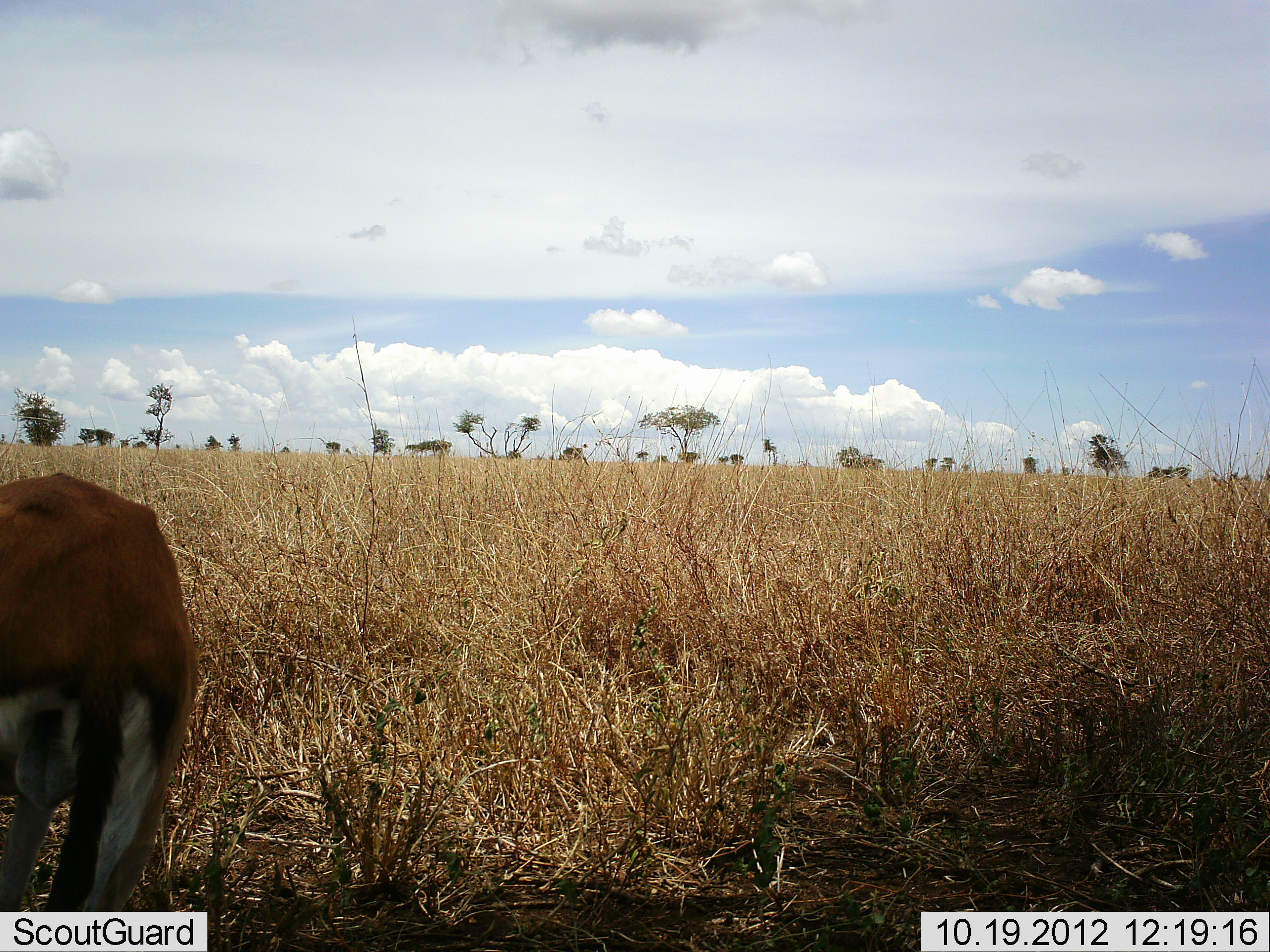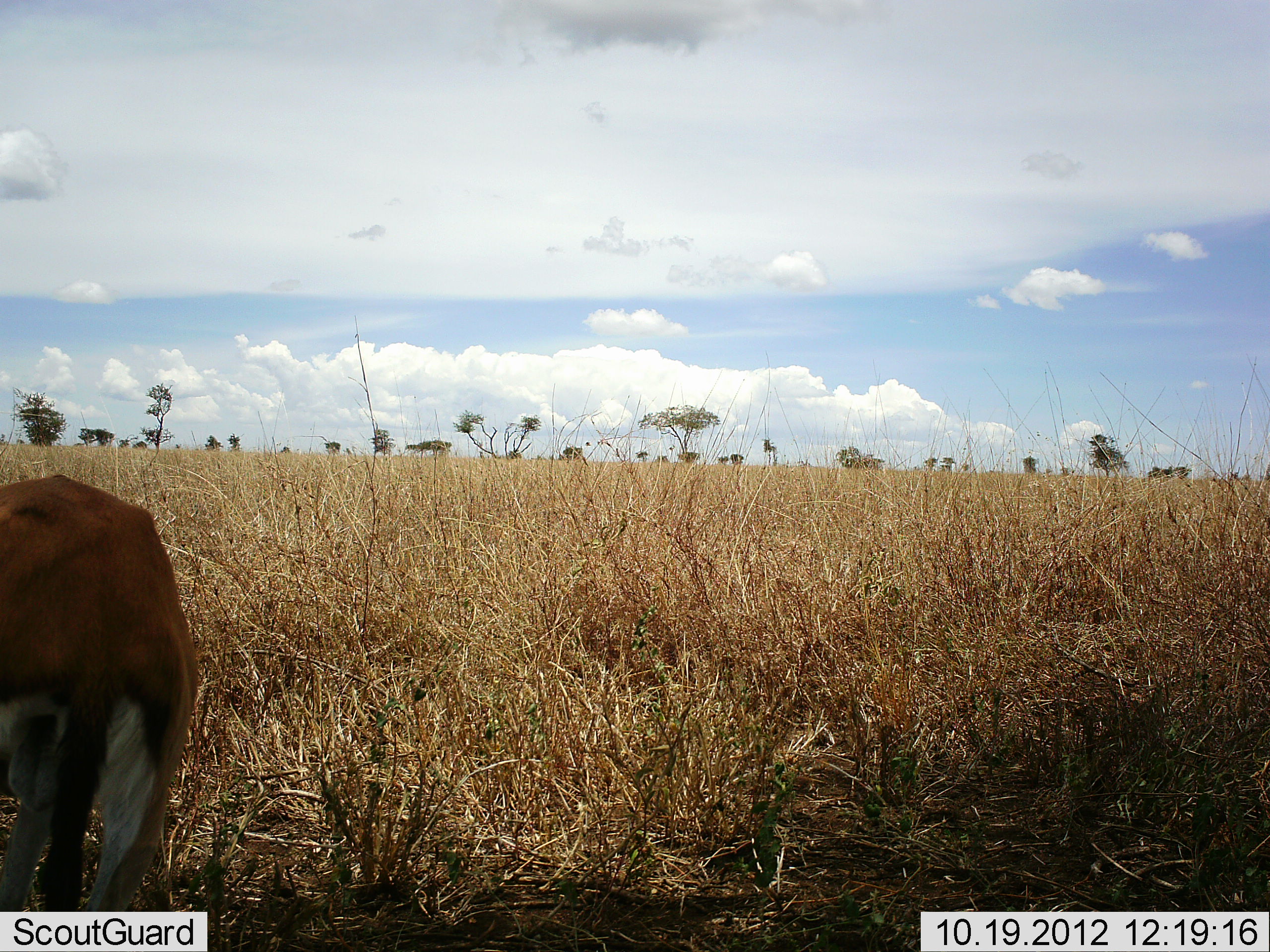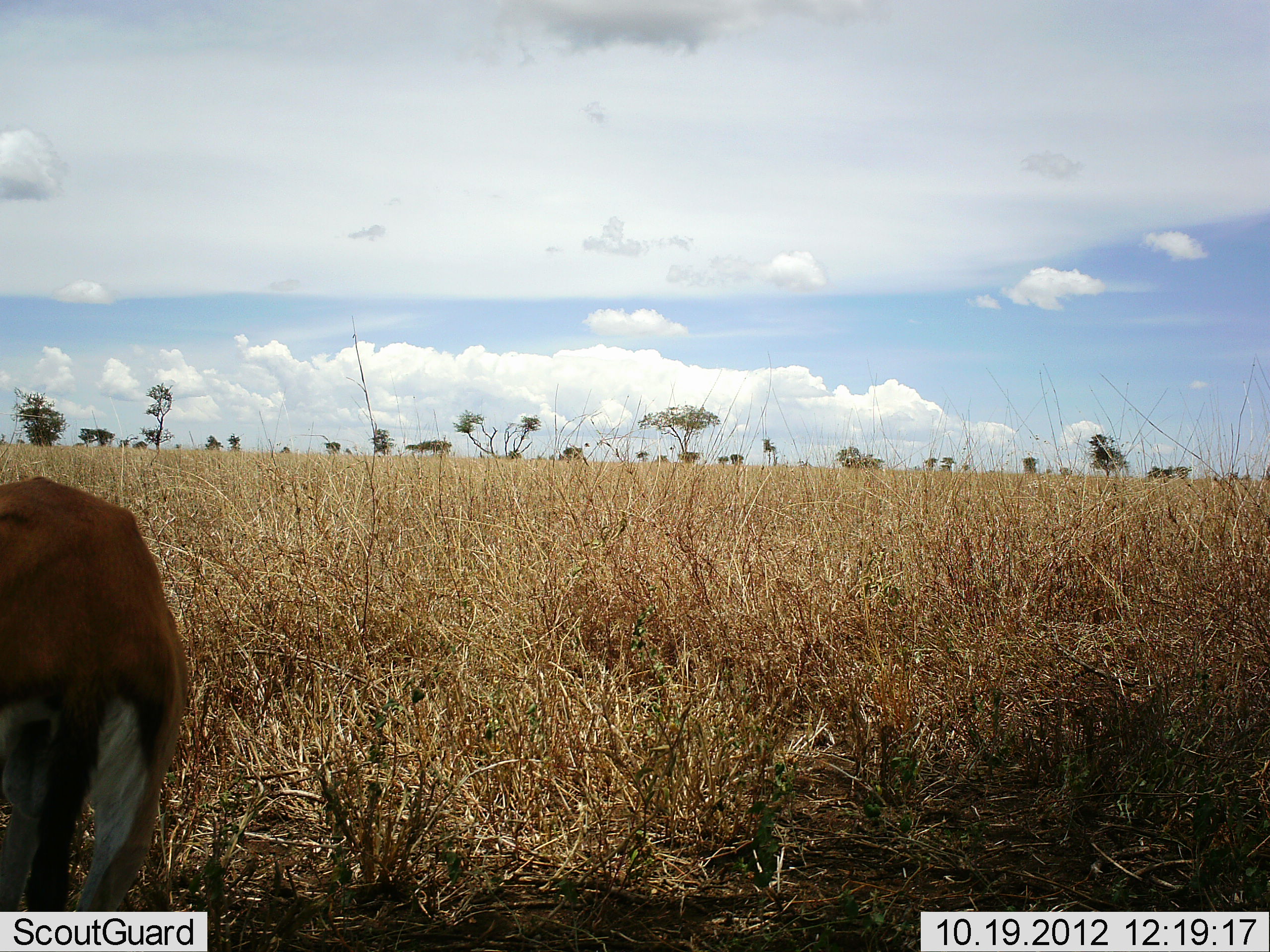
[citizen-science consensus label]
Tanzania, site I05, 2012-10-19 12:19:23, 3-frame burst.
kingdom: Animalia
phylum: Chordata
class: Mammalia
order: Artiodactyla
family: Bovidae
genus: Eudorcas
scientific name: Eudorcas thomsonii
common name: thomson's gazelle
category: gazellethomsons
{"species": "gazellethomsons (thomson's gazelle) (Eudorcas thomsonii)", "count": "1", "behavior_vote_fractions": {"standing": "80%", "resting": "0%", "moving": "0%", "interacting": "0%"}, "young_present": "0%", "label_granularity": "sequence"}